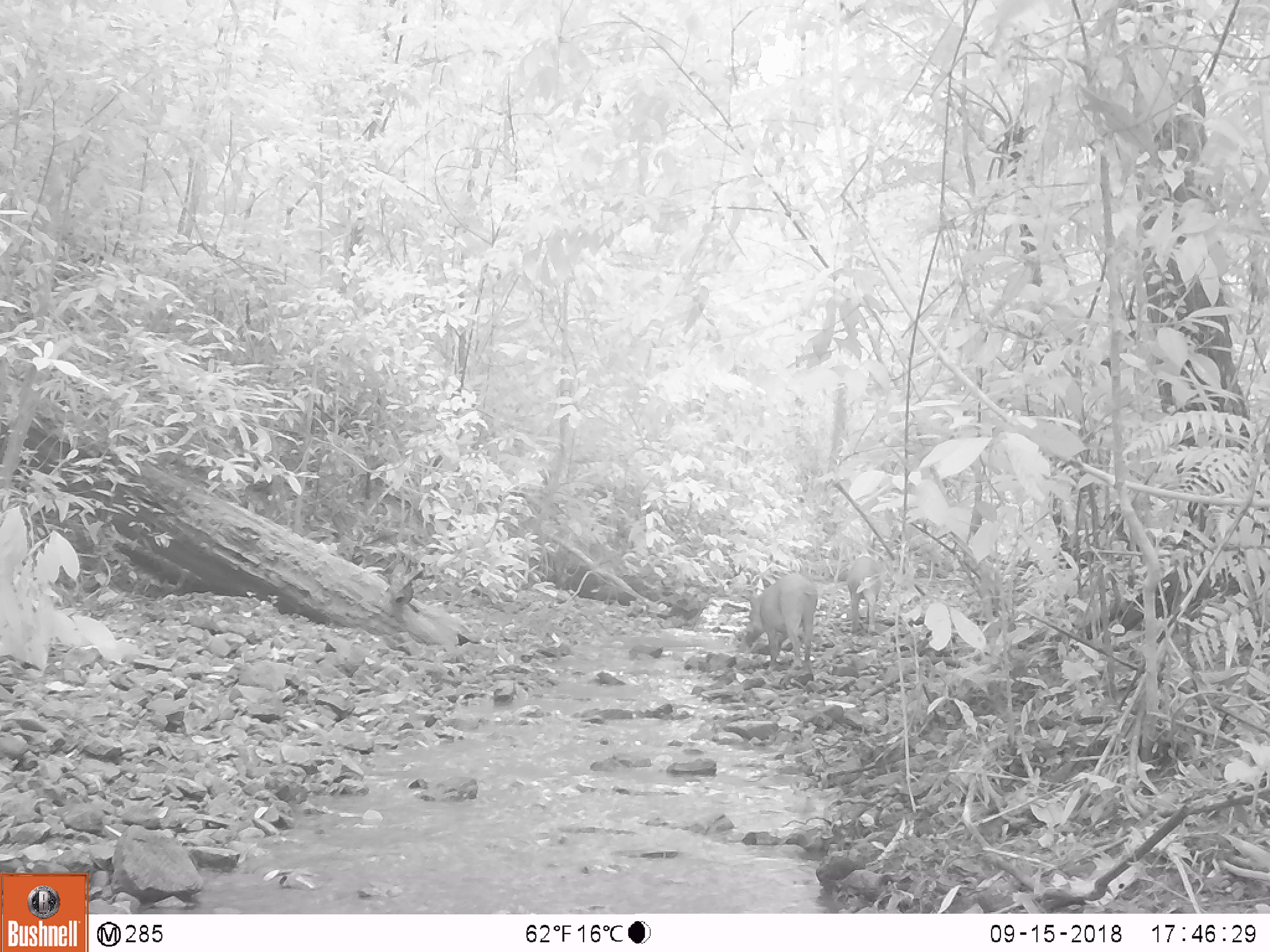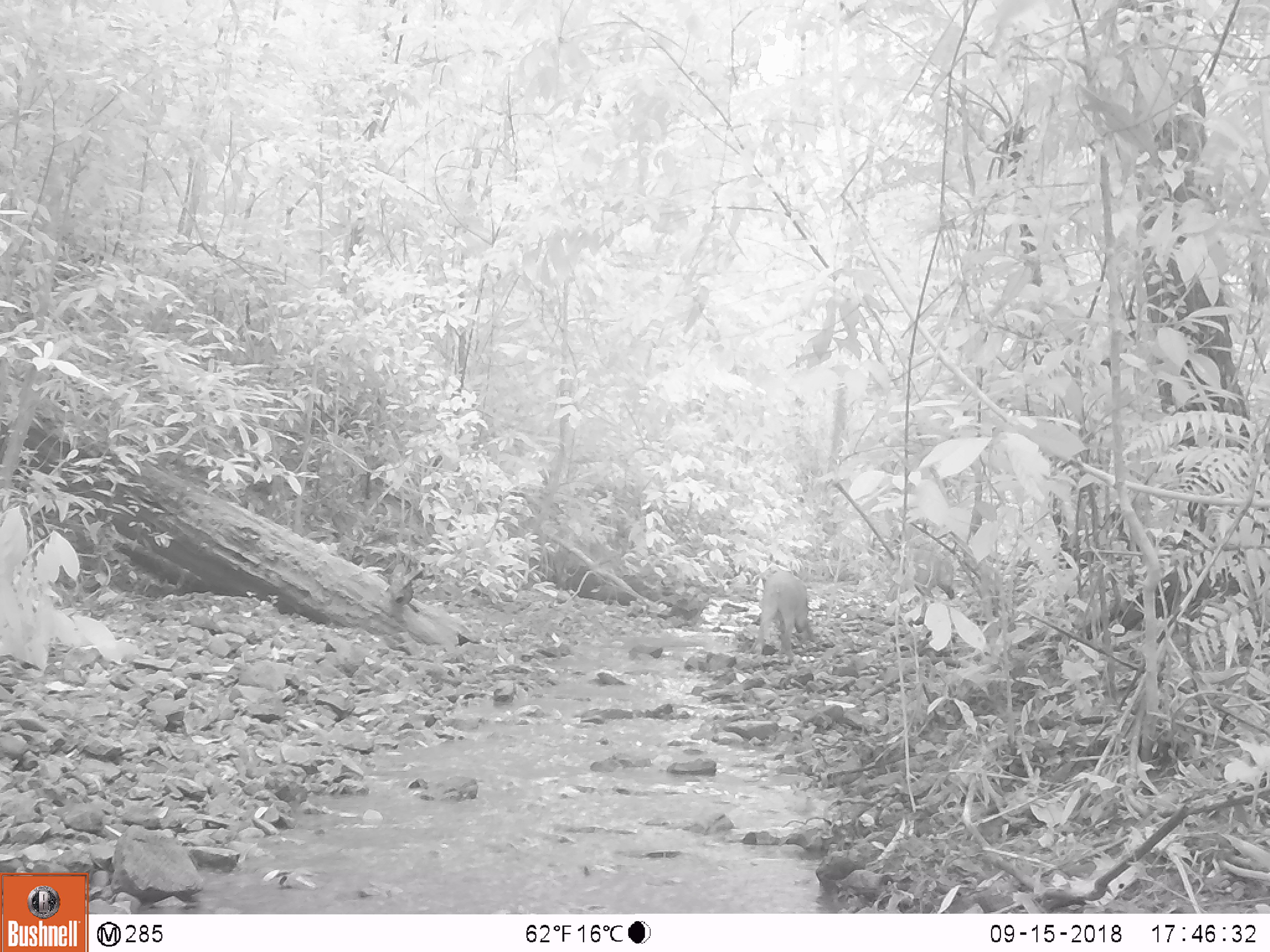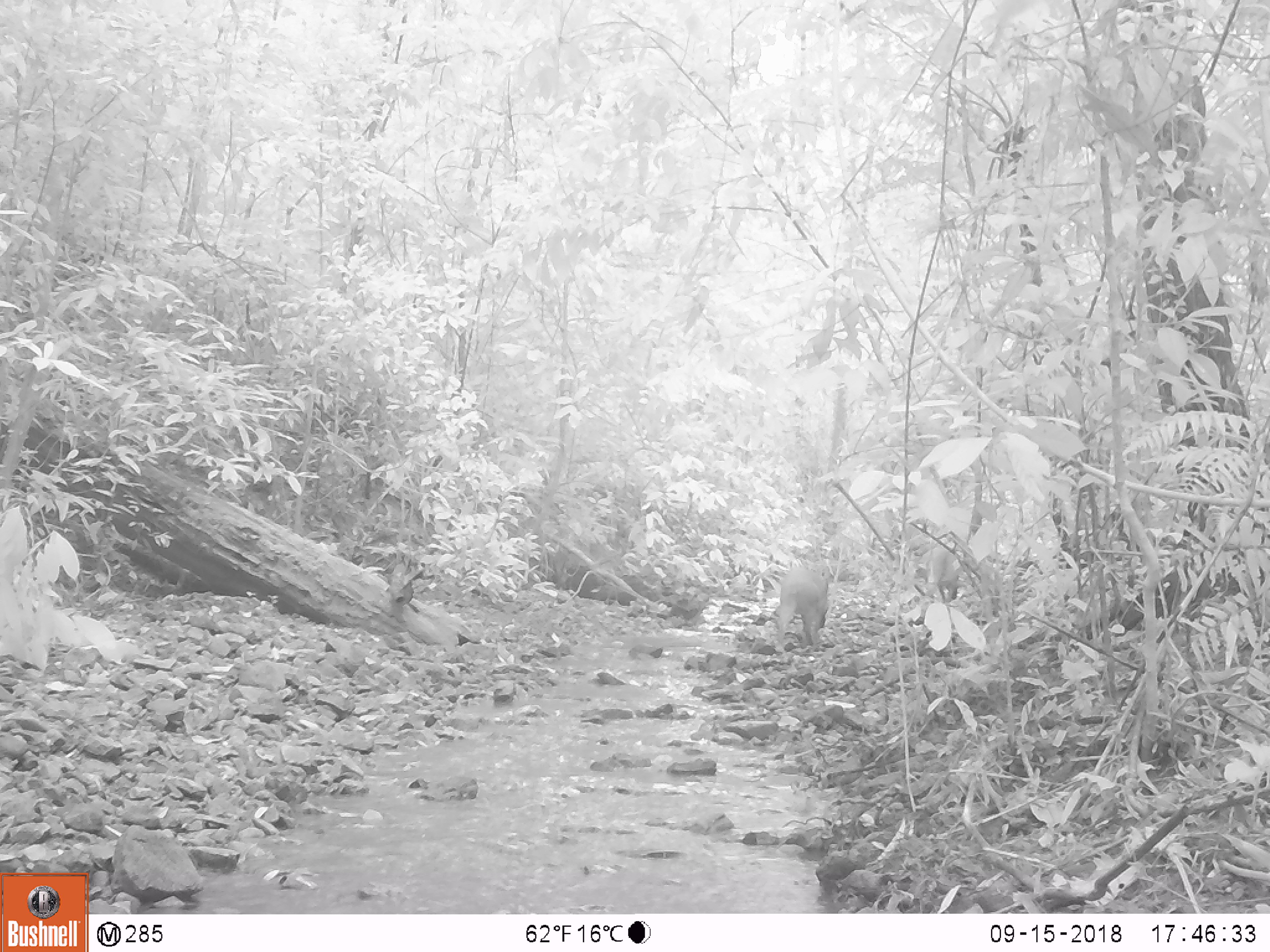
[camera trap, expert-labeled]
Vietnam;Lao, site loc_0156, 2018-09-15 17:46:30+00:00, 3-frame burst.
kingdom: Animalia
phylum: Chordata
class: Mammalia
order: Artiodactyla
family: Suidae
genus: Sus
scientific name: Sus scrofa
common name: eurasian wild pig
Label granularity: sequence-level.